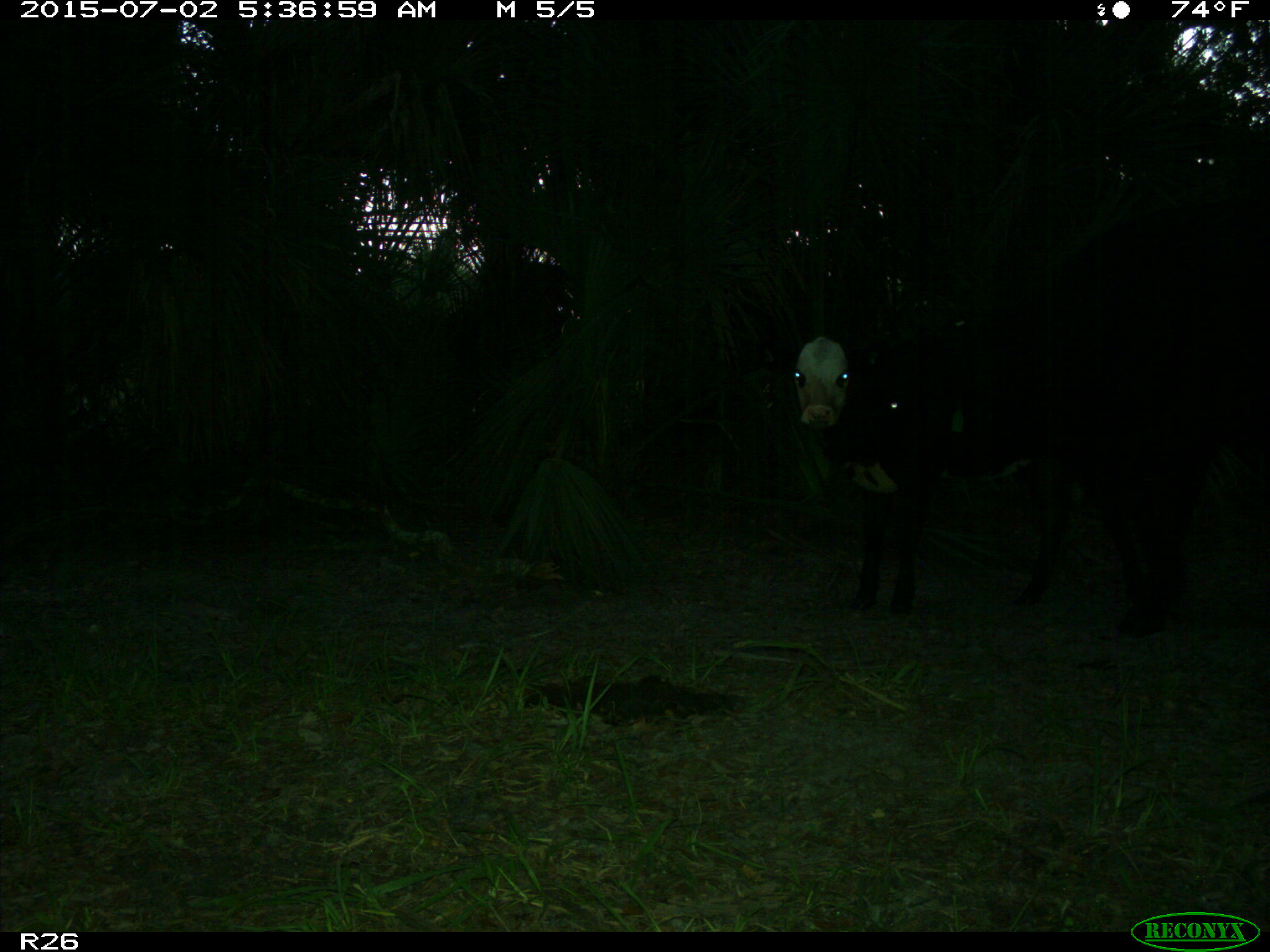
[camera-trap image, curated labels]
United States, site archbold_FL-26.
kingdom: Animalia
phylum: Chordata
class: Mammalia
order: Artiodactyla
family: Bovidae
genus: Bos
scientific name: Bos taurus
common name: domestic cow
Bos taurus (domestic cow).